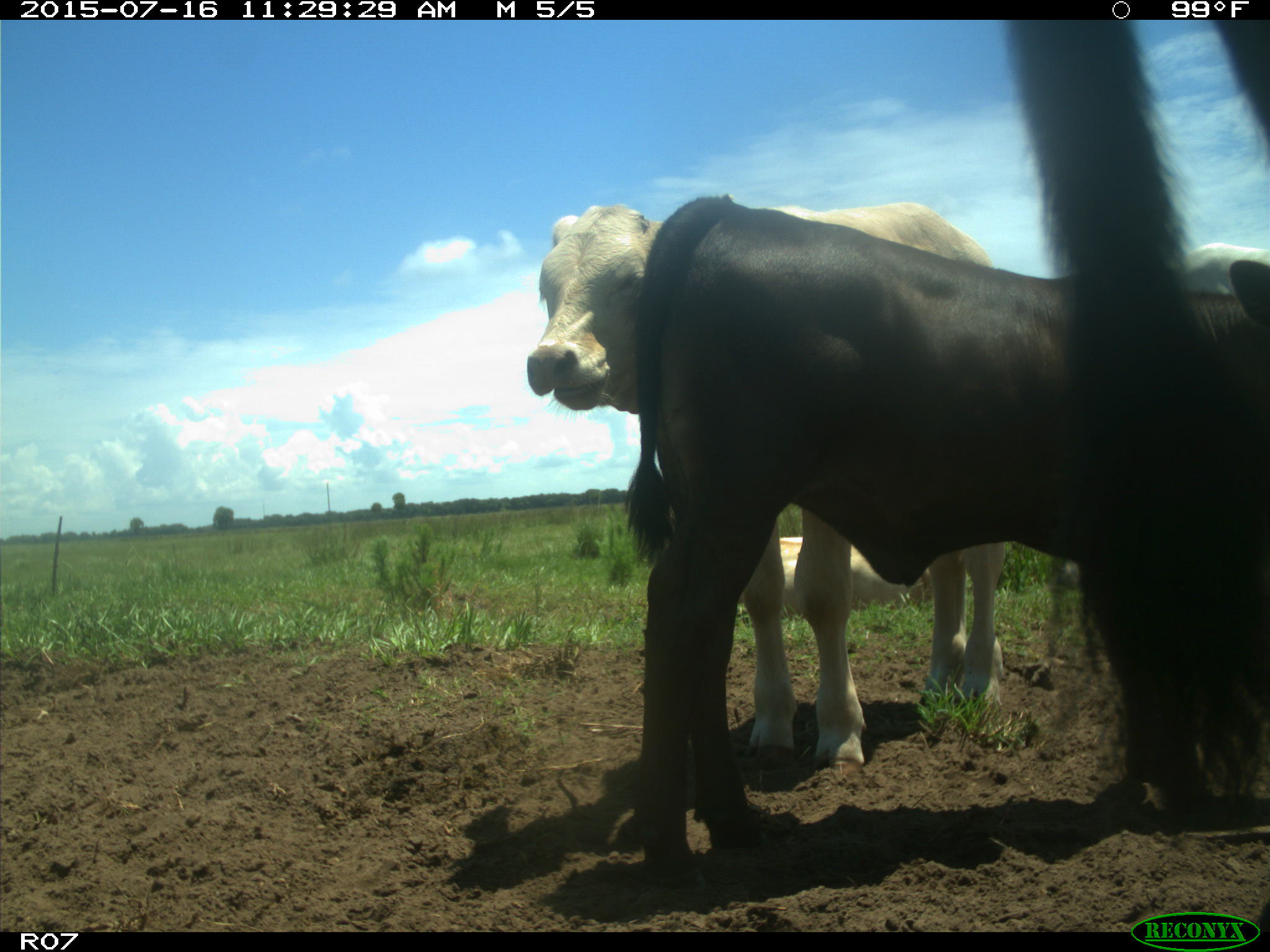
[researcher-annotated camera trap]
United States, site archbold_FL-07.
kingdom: Animalia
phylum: Chordata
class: Mammalia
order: Artiodactyla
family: Bovidae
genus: Bos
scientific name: Bos taurus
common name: domestic cow